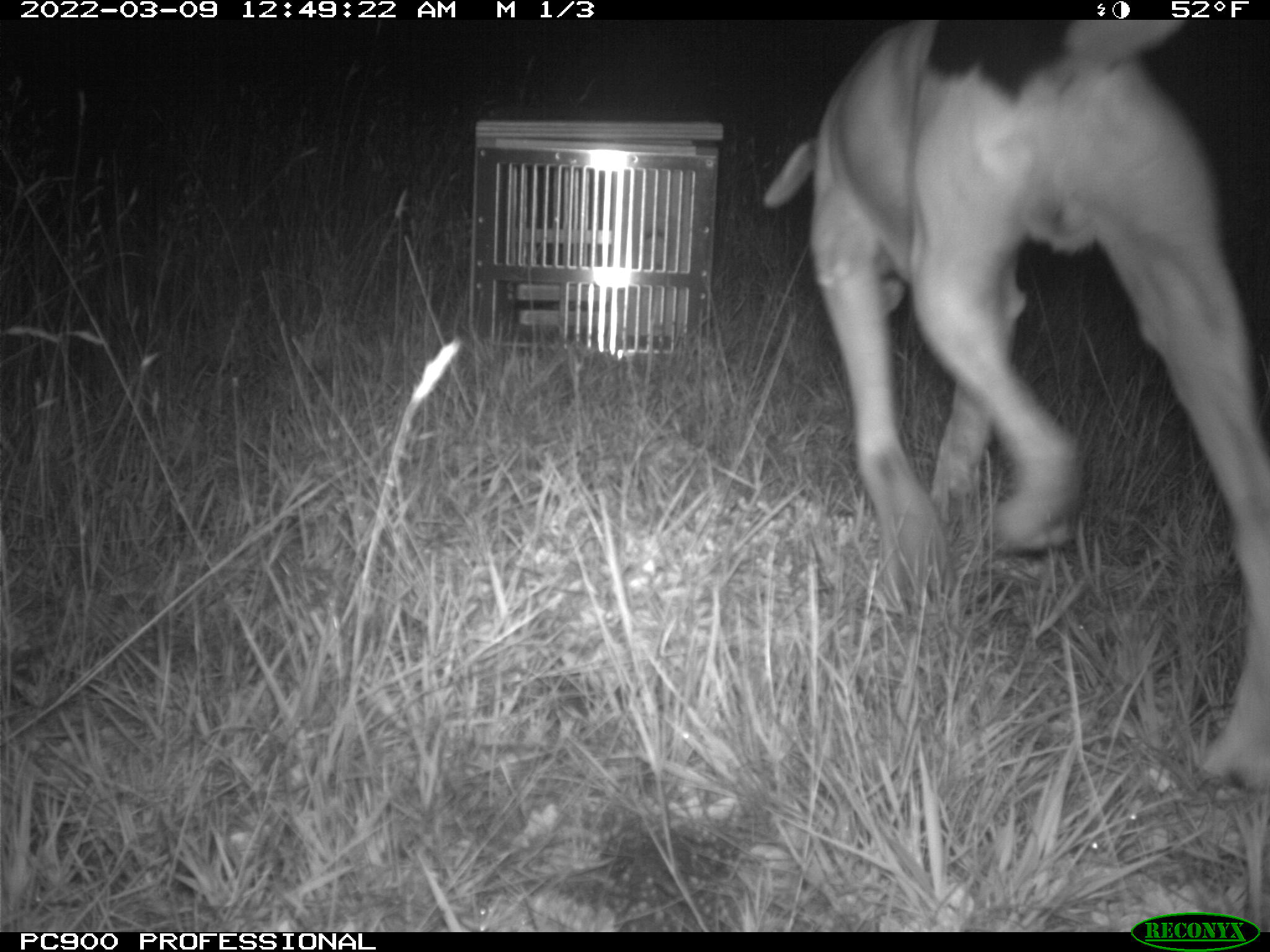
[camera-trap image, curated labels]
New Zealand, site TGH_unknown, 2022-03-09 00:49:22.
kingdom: Animalia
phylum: Chordata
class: Mammalia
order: Carnivora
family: Canidae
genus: Canis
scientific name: Canis familiaris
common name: domestic dog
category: dog